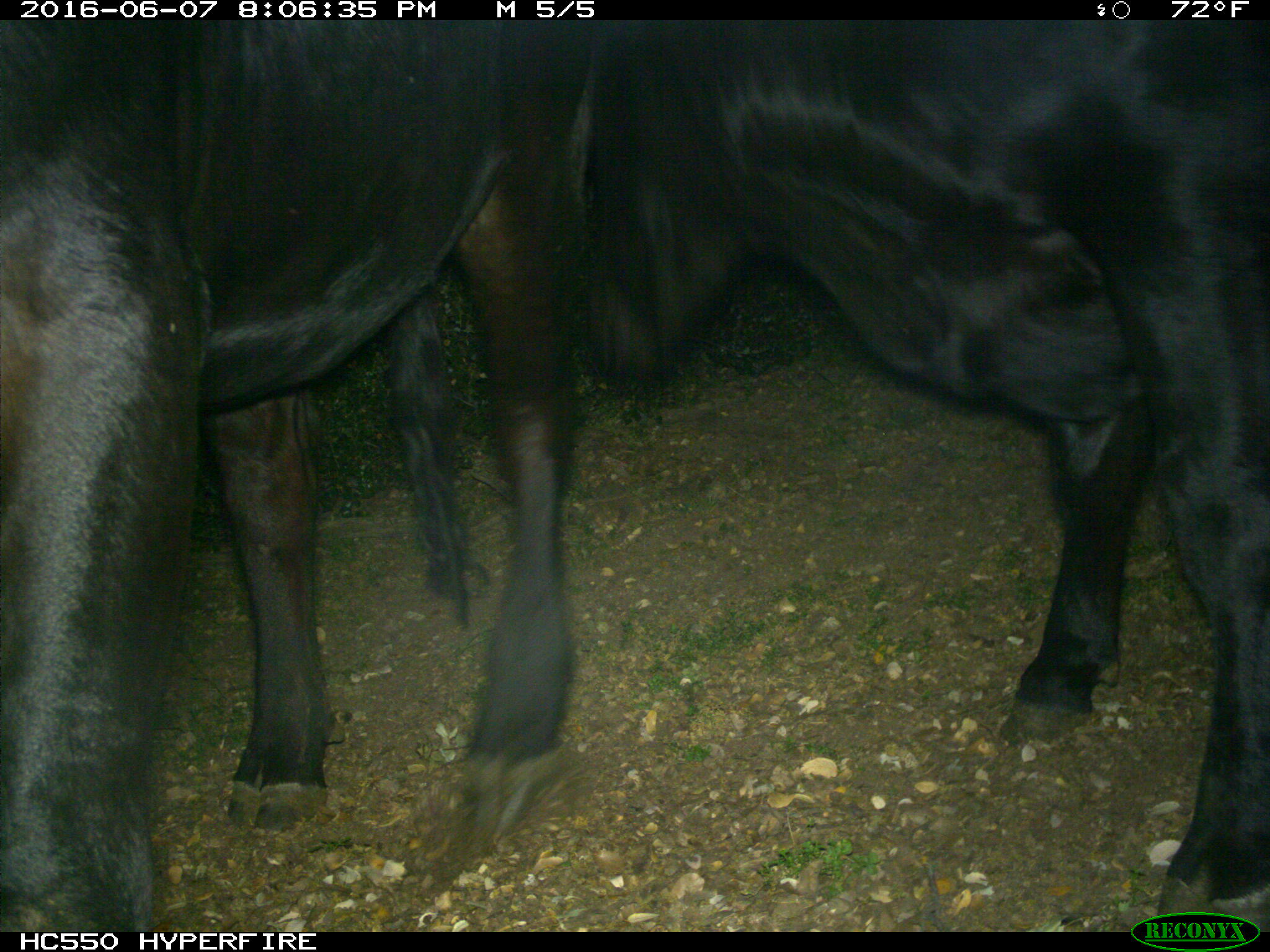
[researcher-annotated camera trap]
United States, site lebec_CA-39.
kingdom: Animalia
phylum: Chordata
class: Mammalia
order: Artiodactyla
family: Bovidae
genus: Bos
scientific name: Bos taurus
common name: domestic cow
Bos taurus (domestic cow).